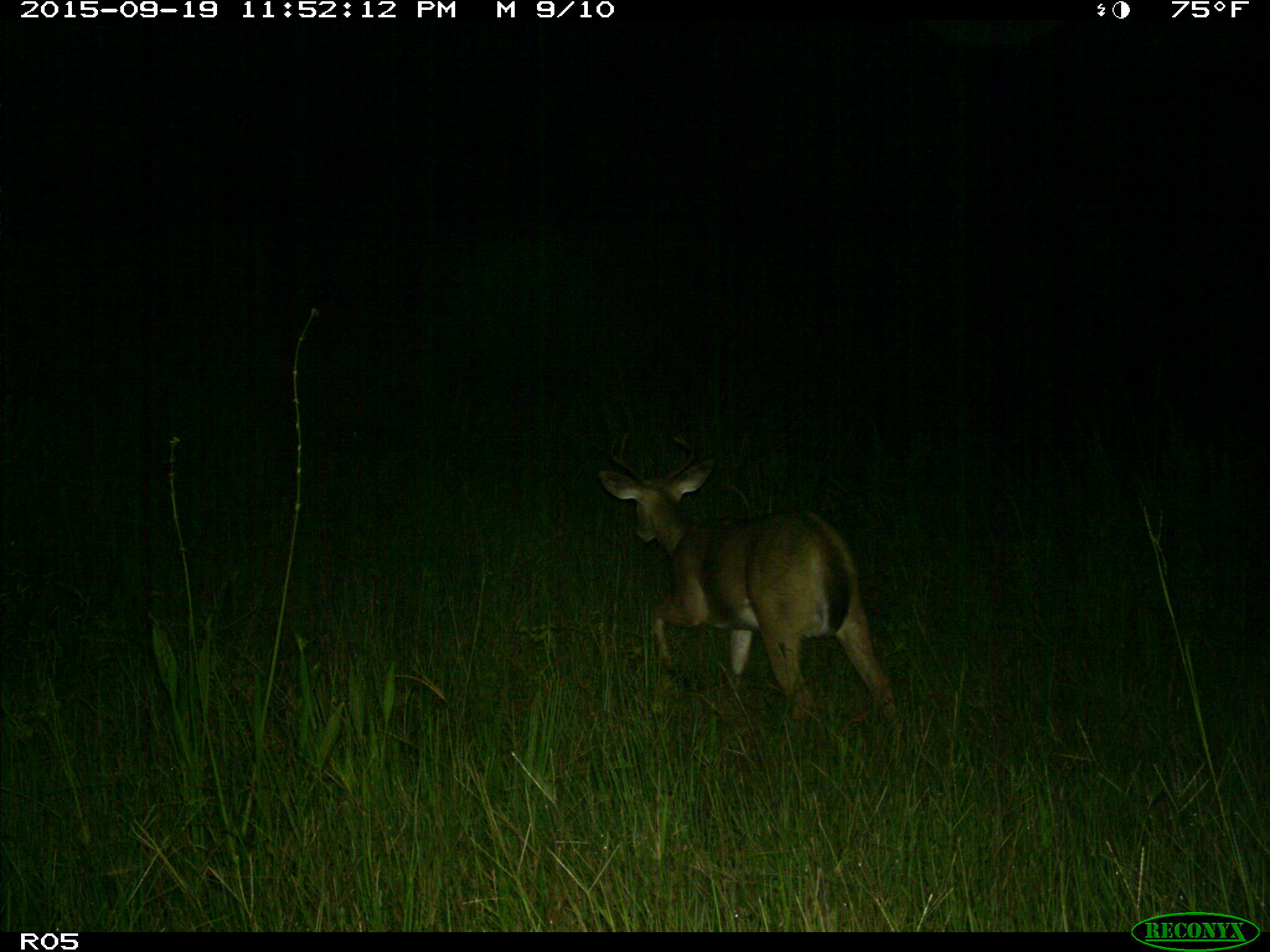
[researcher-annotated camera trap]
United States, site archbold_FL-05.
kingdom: Animalia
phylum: Chordata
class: Mammalia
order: Artiodactyla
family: Cervidae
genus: Odocoileus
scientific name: Odocoileus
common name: deer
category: unidentified deer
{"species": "unidentified deer (deer) (Odocoileus)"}